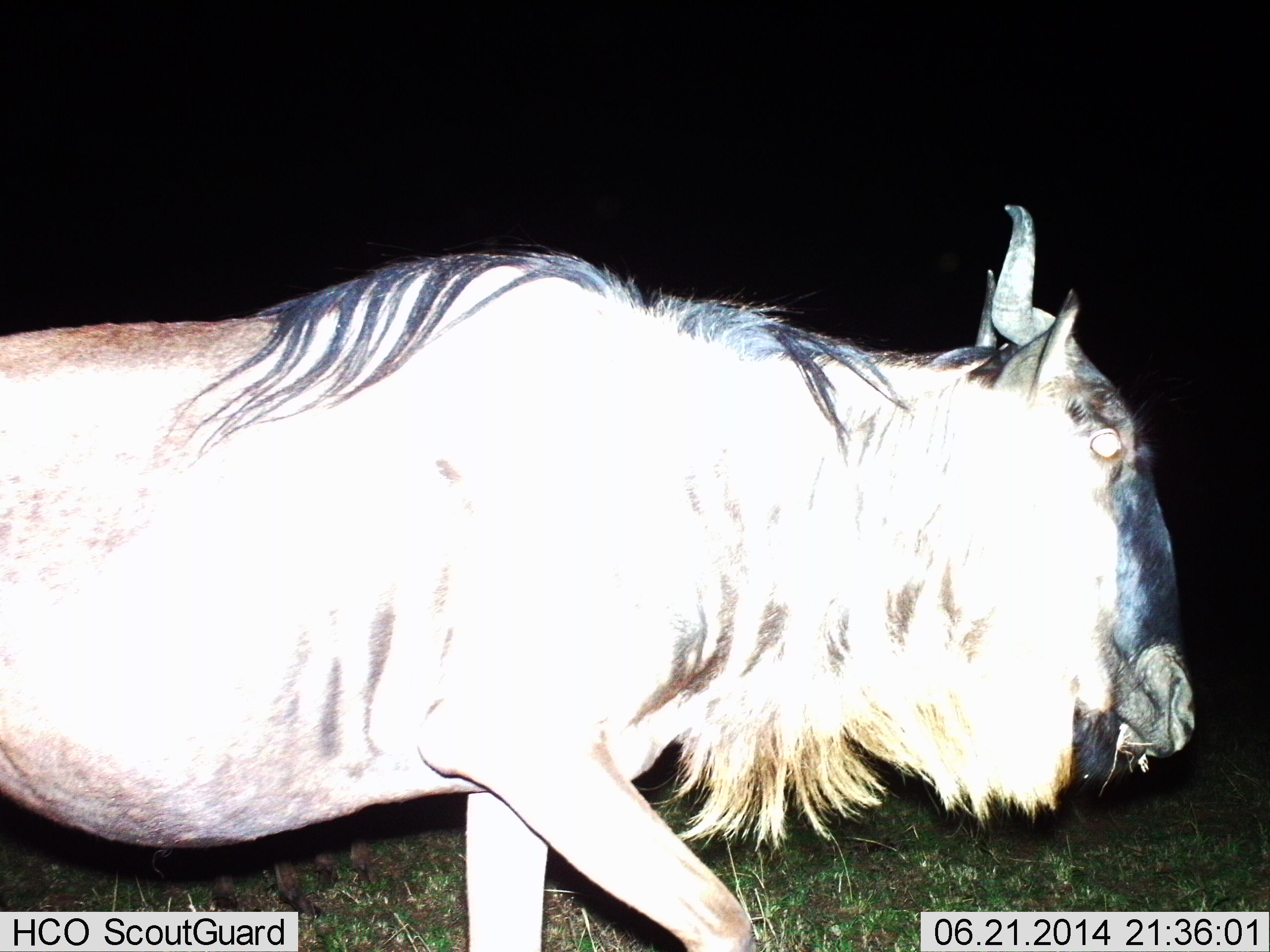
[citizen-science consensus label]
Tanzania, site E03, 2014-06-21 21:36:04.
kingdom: Animalia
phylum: Chordata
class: Mammalia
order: Artiodactyla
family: Bovidae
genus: Connochaetes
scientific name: Connochaetes taurinus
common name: blue wildebeest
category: wildebeest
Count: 1.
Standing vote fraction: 0%.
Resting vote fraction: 0%.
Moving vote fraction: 100%.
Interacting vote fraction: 0%.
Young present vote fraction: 0%.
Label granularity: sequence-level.